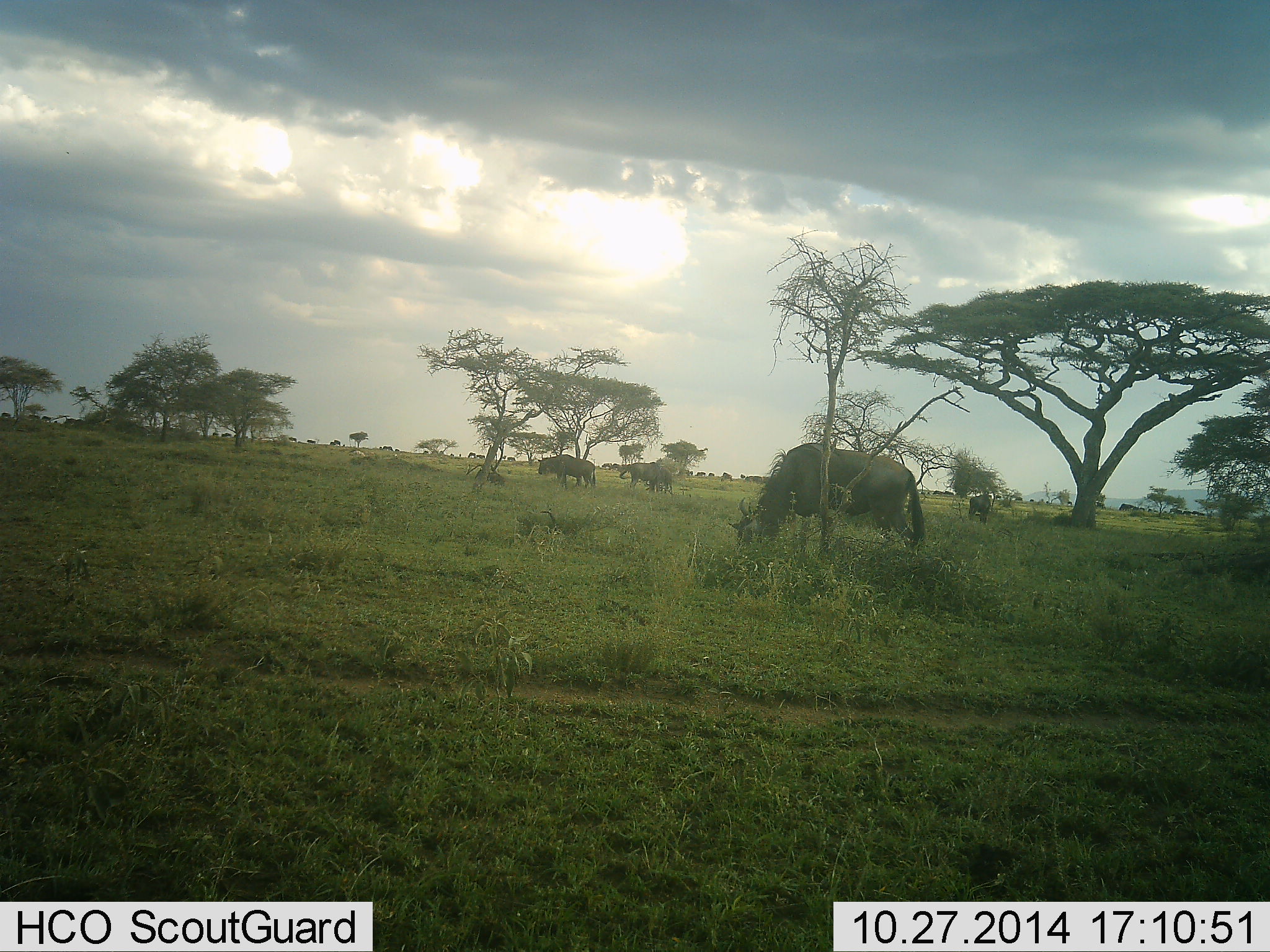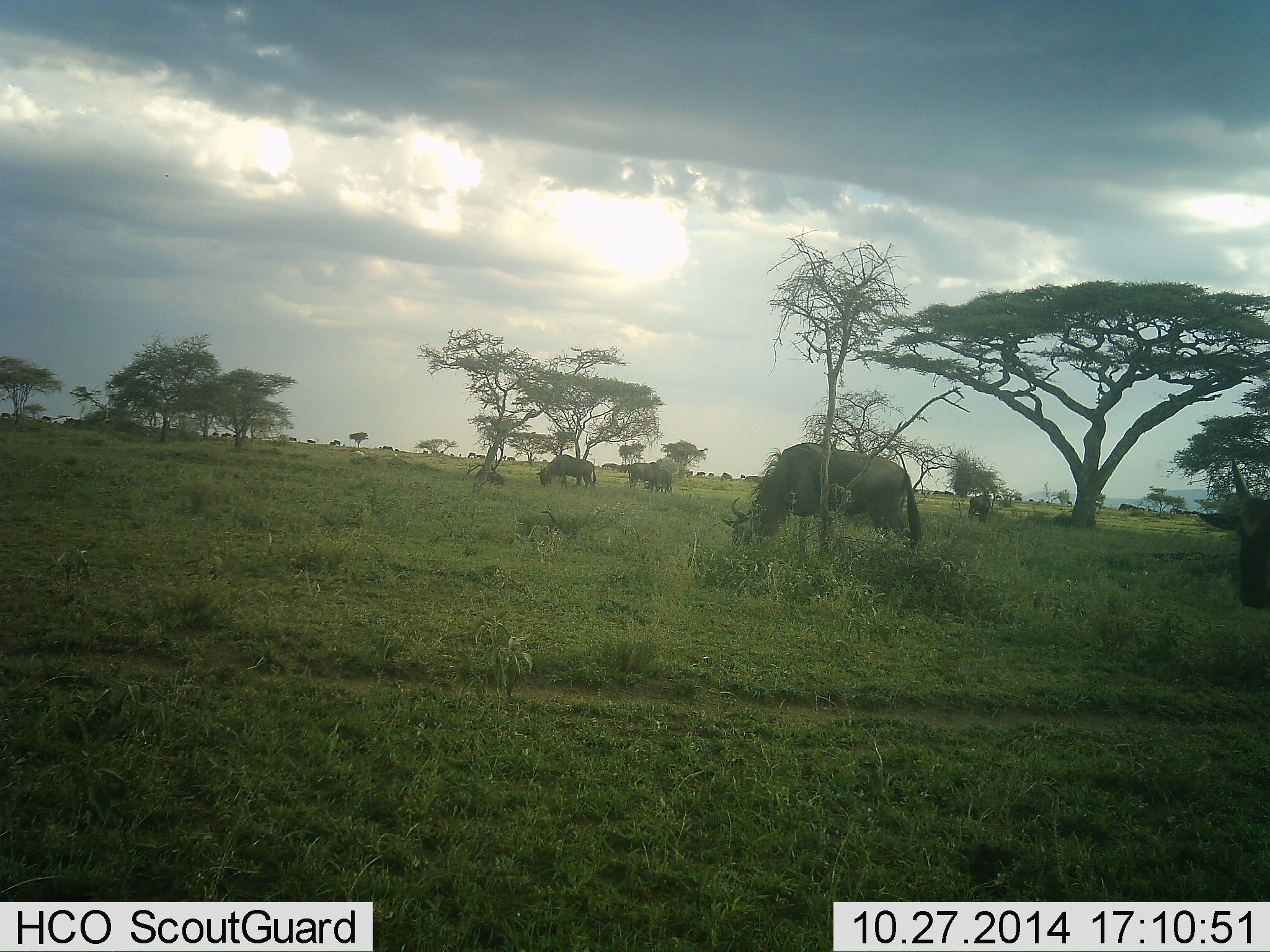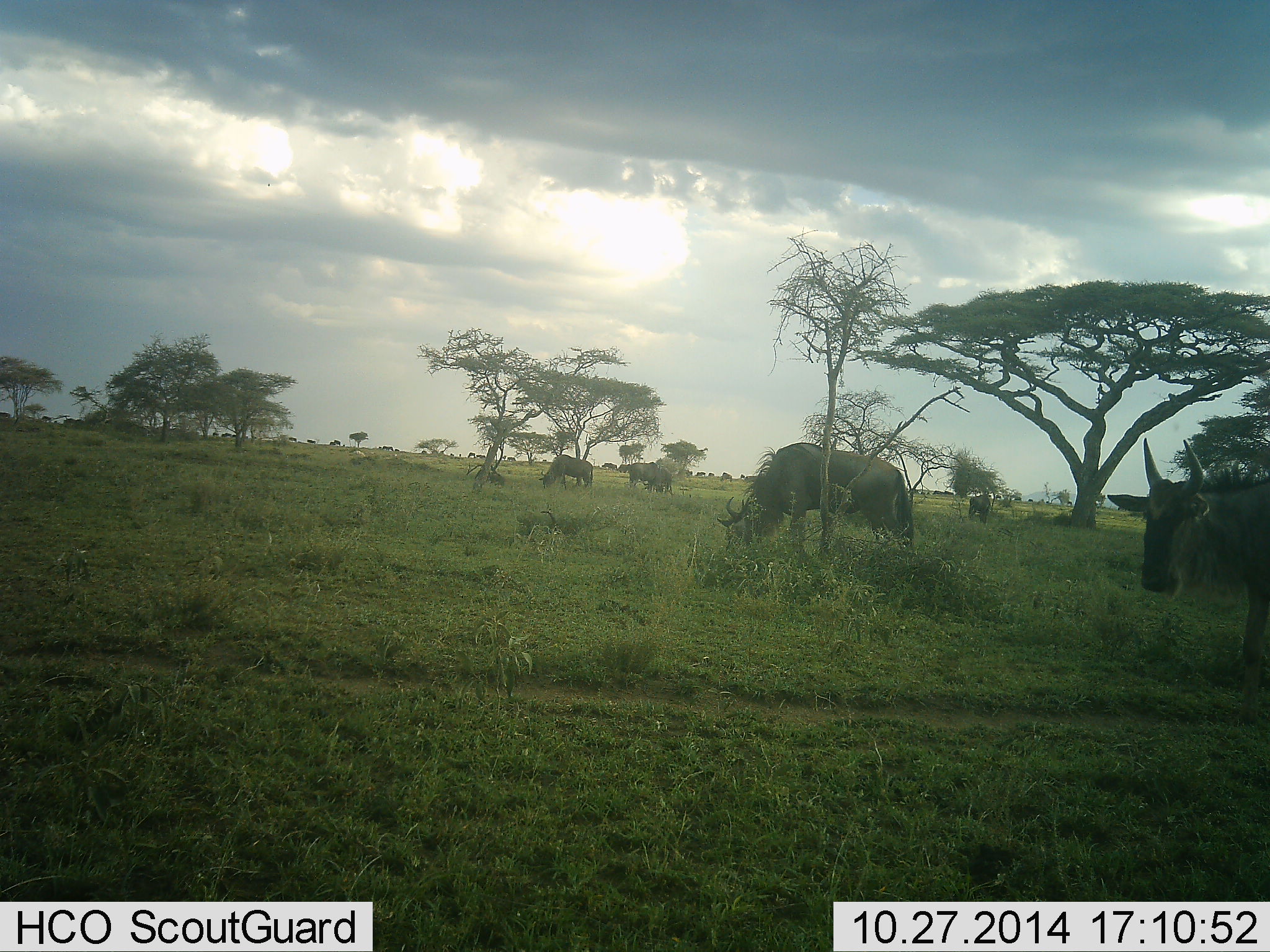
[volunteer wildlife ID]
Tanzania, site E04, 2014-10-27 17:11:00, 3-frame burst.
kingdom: Animalia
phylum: Chordata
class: Mammalia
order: Artiodactyla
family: Bovidae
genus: Connochaetes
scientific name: Connochaetes taurinus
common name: blue wildebeest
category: wildebeest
Wildebeest (blue wildebeest) (Connochaetes taurinus), count 6. Behavior (volunteer vote fractions): standing 30%, resting 0%, moving 60%, interacting 0%. Young present (vote fraction): 10%. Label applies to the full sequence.